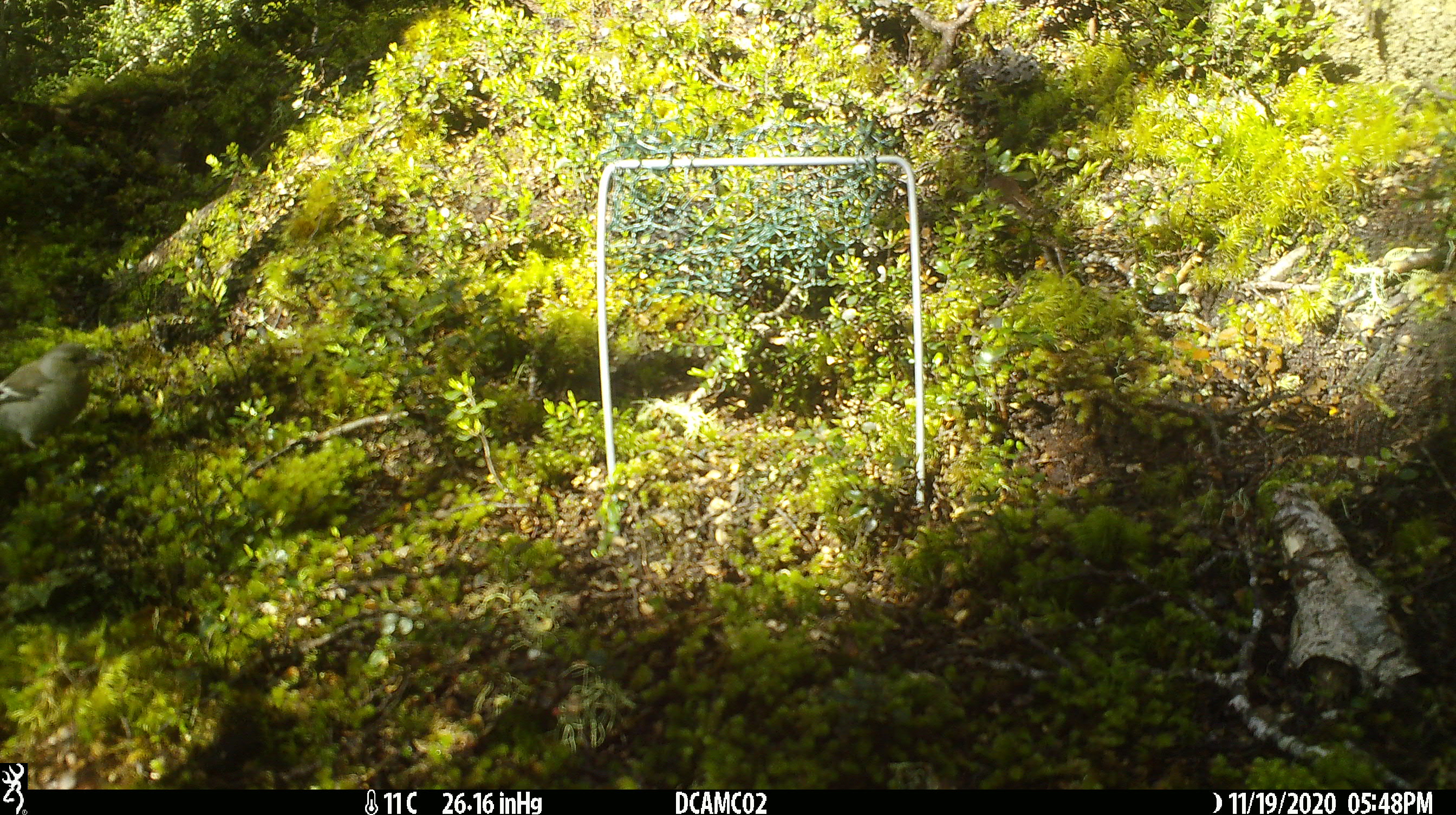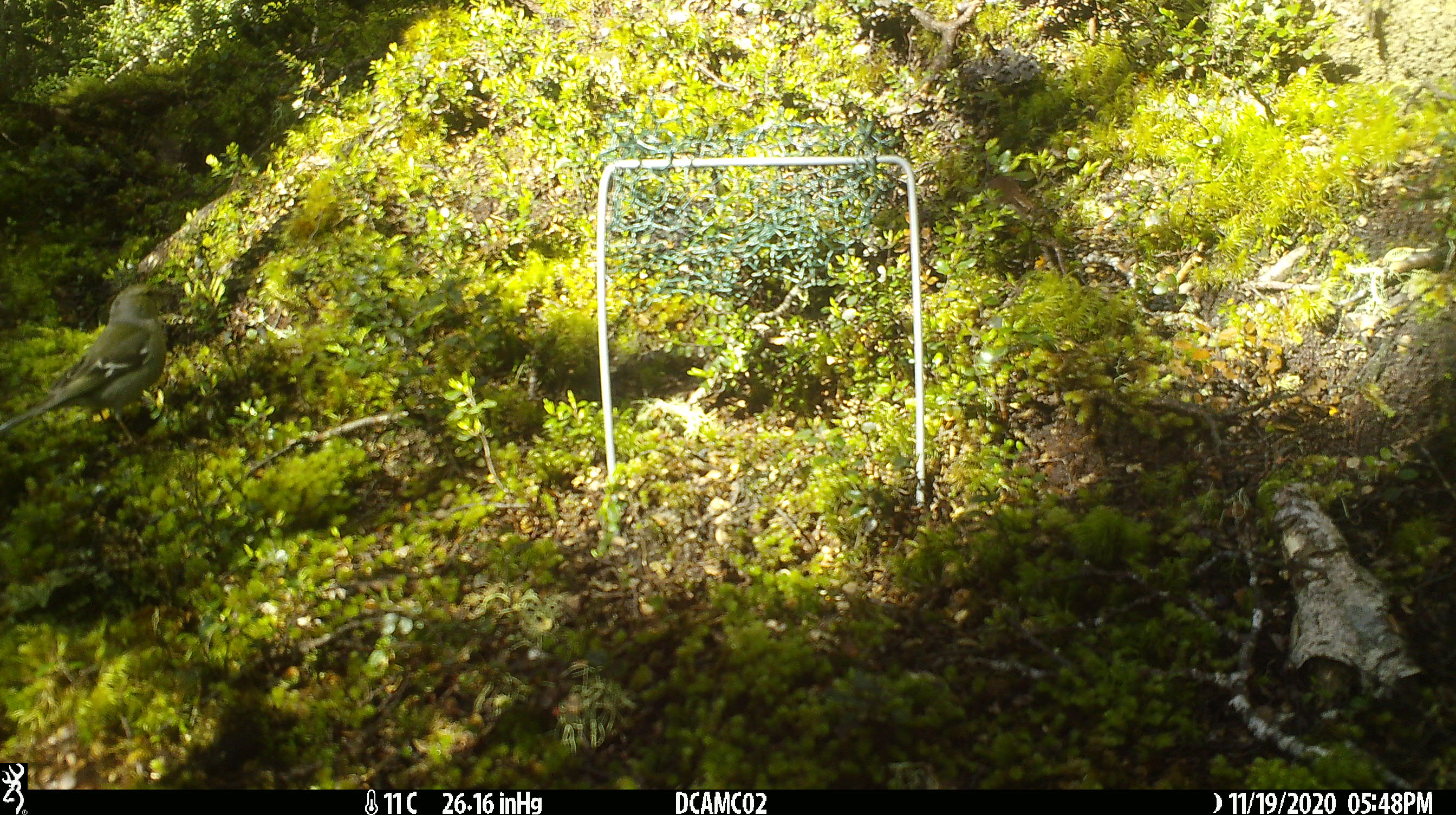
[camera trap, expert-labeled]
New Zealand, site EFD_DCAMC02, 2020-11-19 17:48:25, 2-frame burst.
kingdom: Animalia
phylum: Chordata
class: Aves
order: Passeriformes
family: Fringillidae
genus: Fringilla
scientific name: Fringilla coelebs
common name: common chaffinch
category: chaffinch